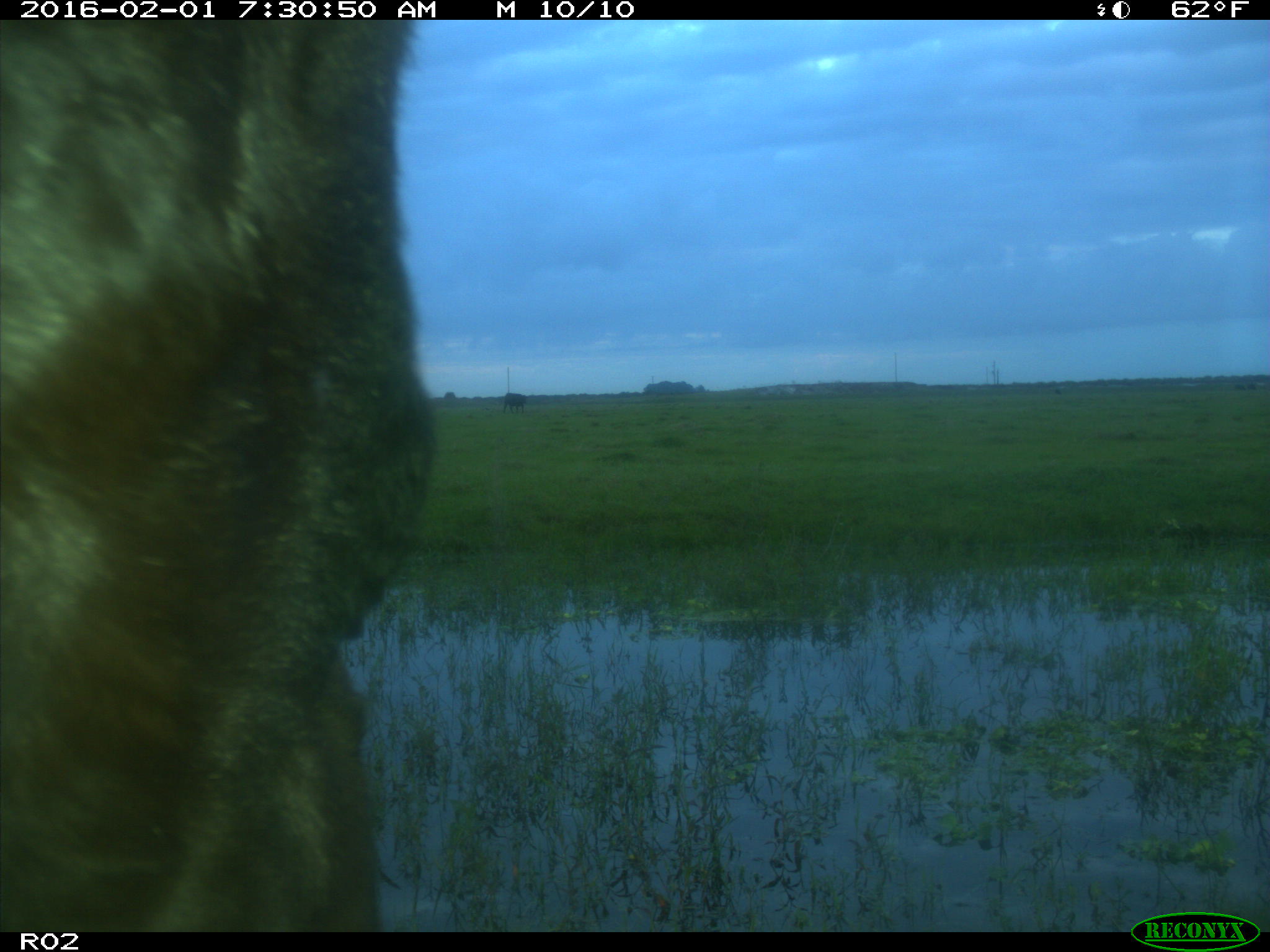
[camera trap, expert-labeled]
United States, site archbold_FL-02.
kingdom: Animalia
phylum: Chordata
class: Mammalia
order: Artiodactyla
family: Bovidae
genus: Bos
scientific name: Bos taurus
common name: domestic cow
Bos taurus (domestic cow).